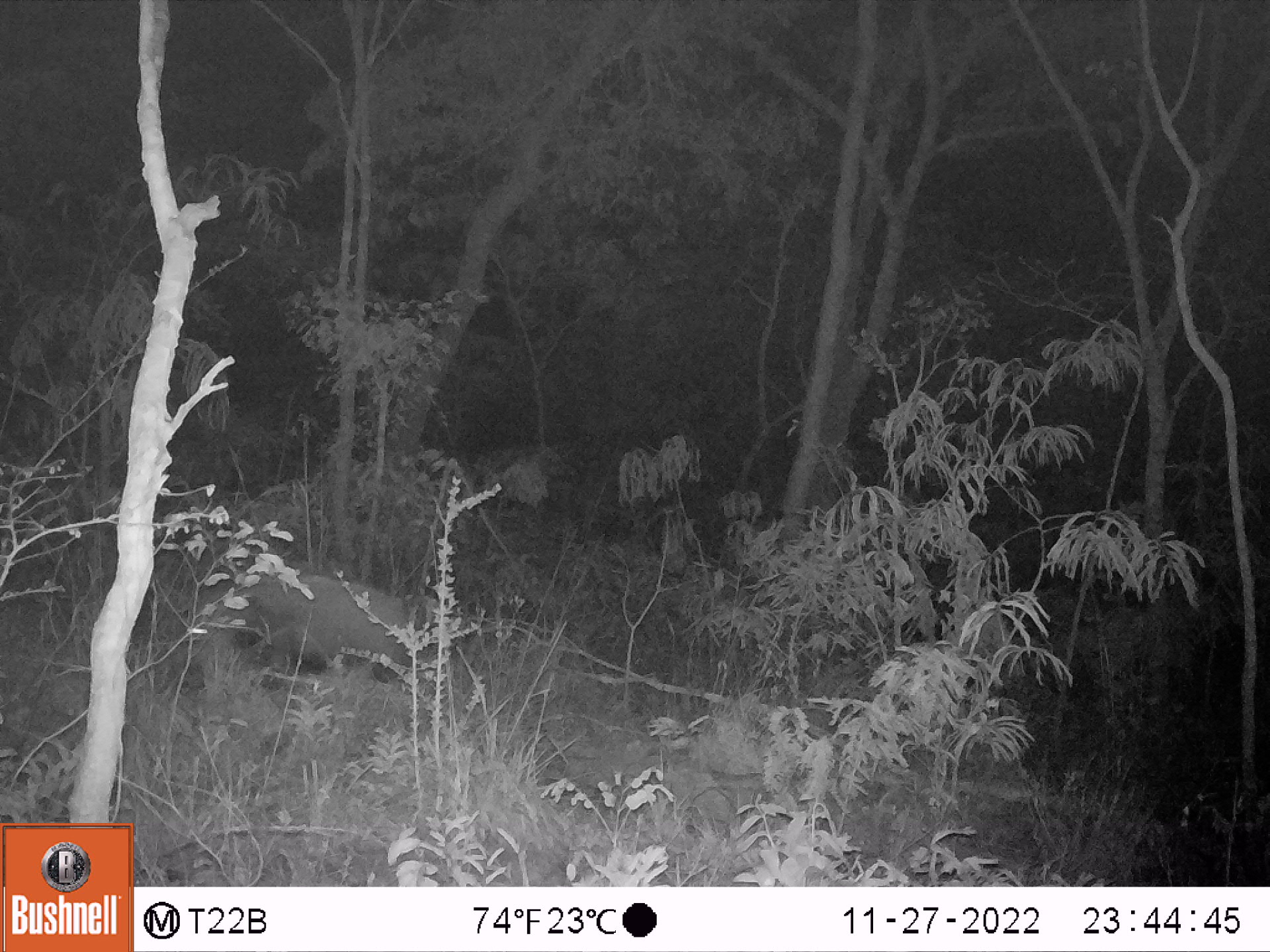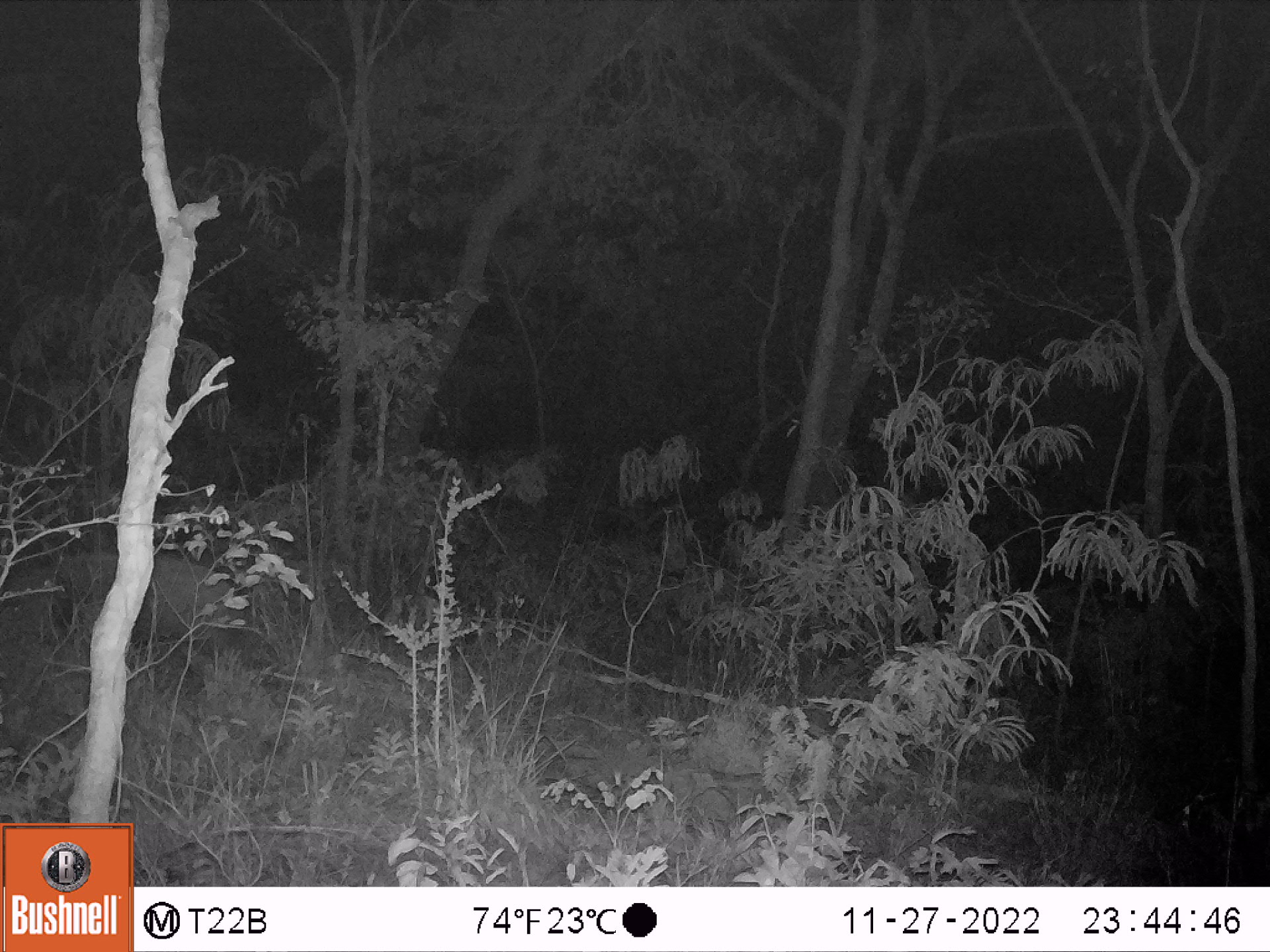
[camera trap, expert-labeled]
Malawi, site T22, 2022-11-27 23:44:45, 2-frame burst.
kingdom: Animalia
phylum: Chordata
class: Mammalia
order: Artiodactyla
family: Suidae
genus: Potamochoerus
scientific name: Potamochoerus larvatus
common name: bushpig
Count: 1.